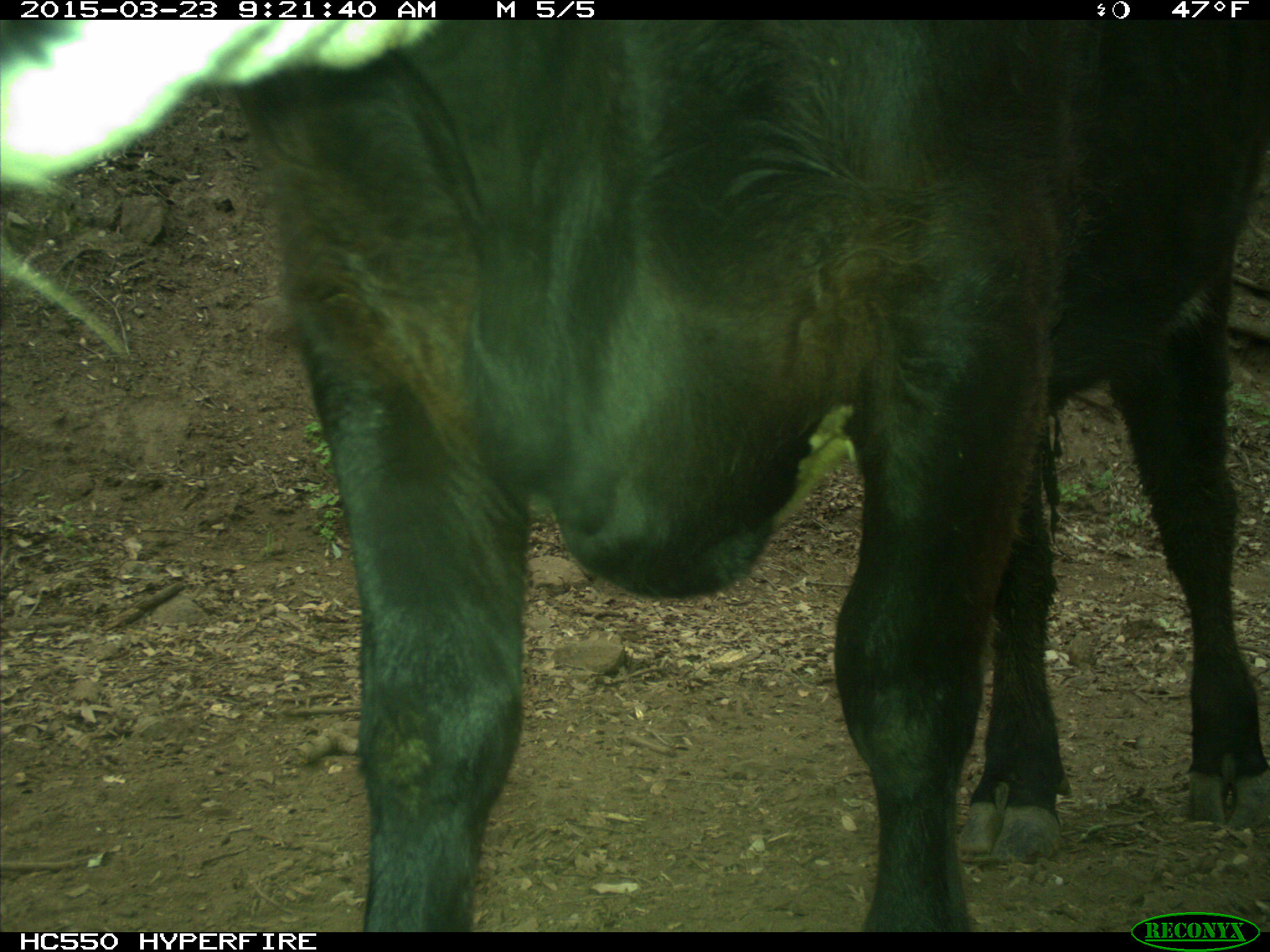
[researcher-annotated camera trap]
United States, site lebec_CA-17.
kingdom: Animalia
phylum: Chordata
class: Mammalia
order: Artiodactyla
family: Bovidae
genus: Bos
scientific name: Bos taurus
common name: domestic cow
Bos taurus (domestic cow).